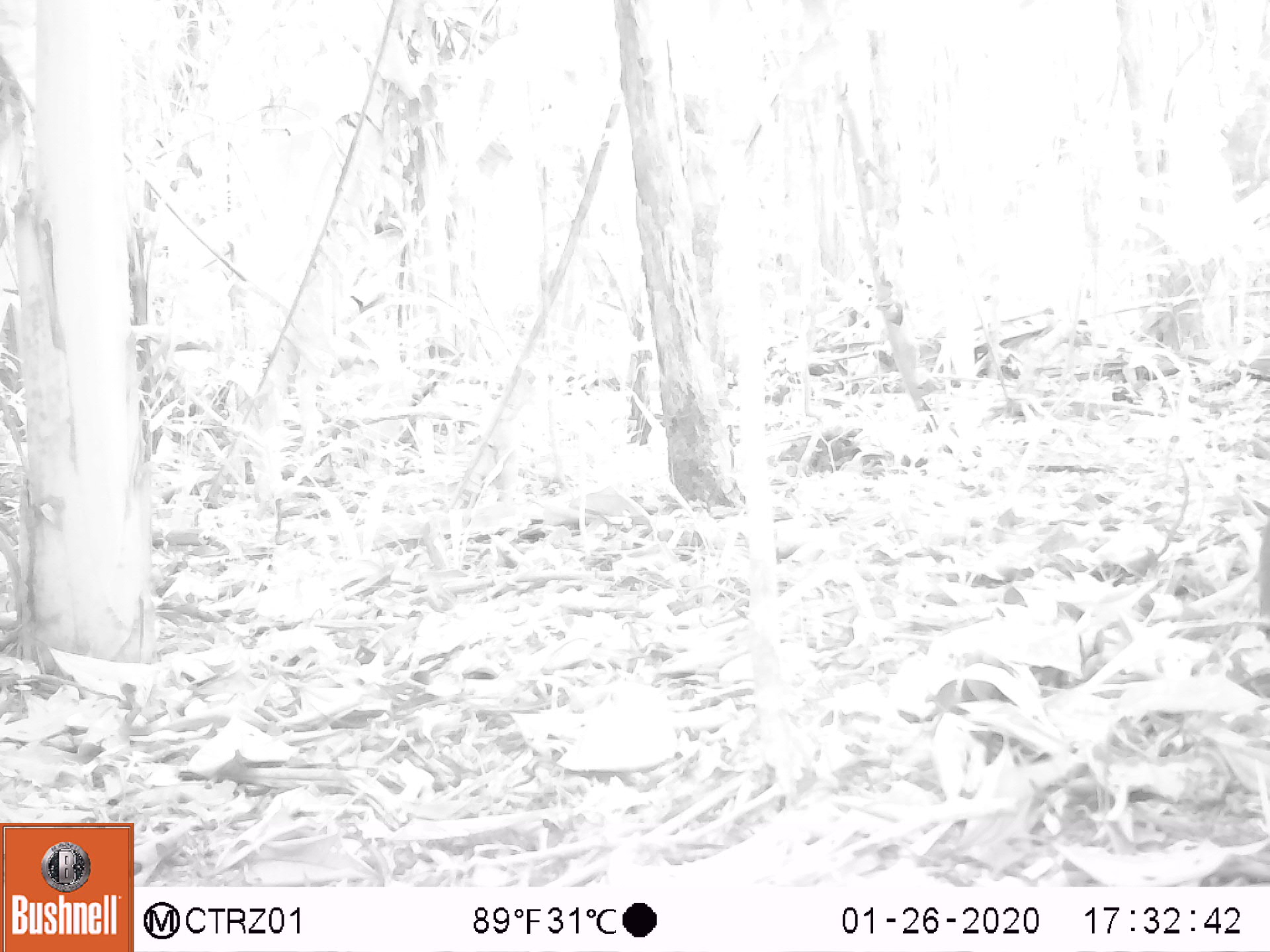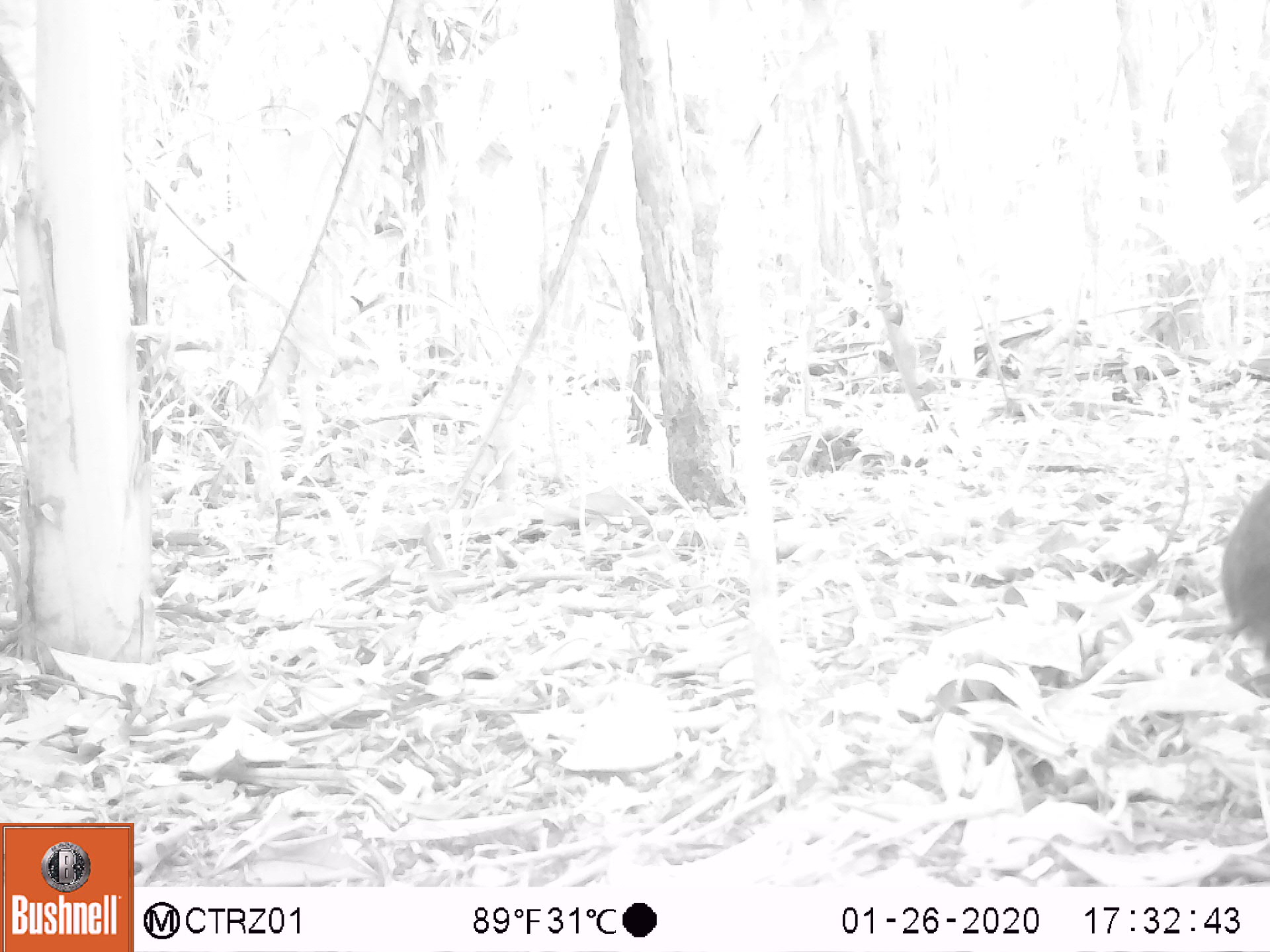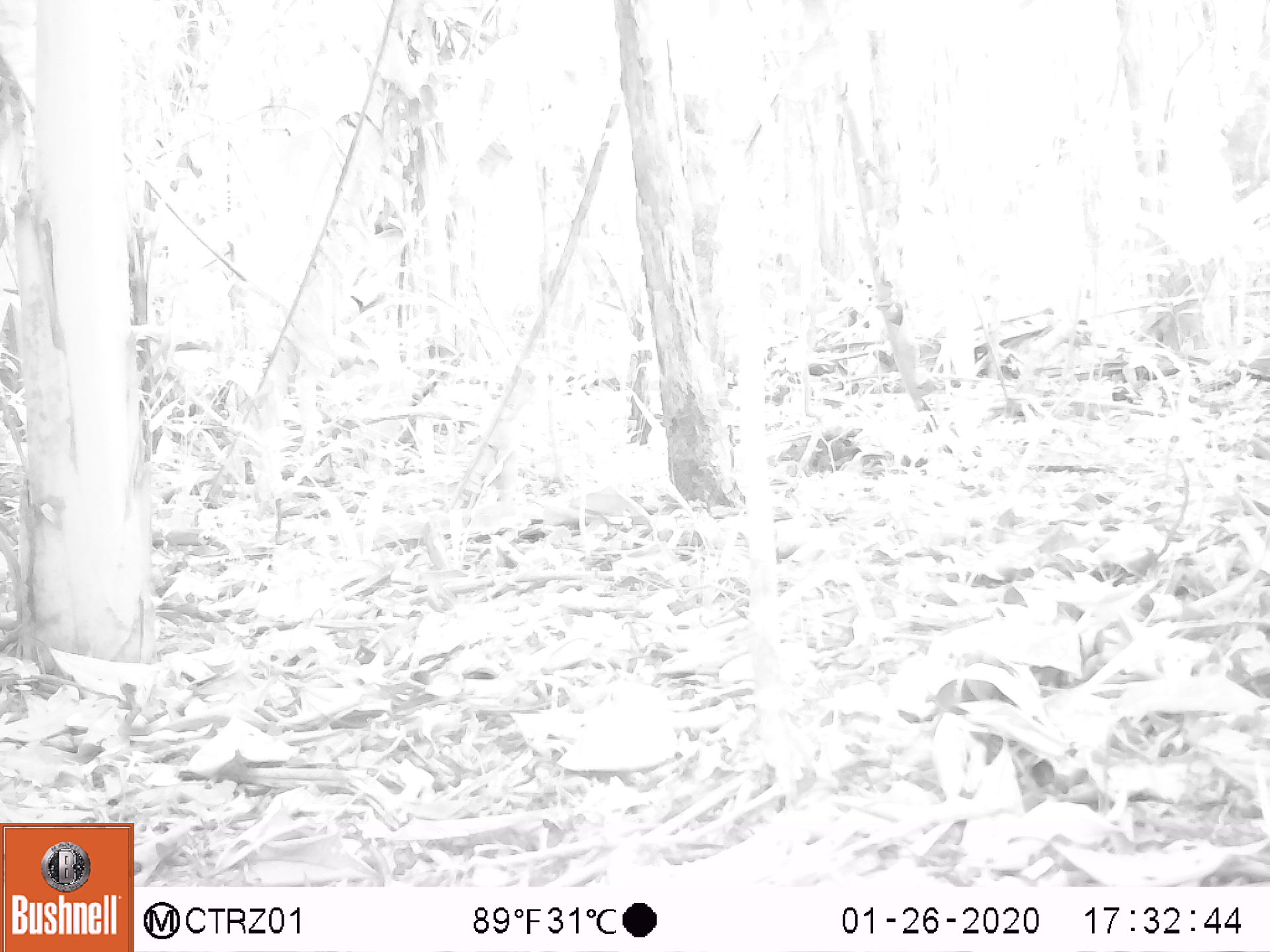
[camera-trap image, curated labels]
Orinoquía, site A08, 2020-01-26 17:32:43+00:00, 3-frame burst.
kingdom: Animalia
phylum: Chordata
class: Mammalia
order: Rodentia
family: Dasyproctidae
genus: Dasyprocta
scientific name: Dasyprocta fuliginosa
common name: black agouti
Black agouti (Dasyprocta fuliginosa).